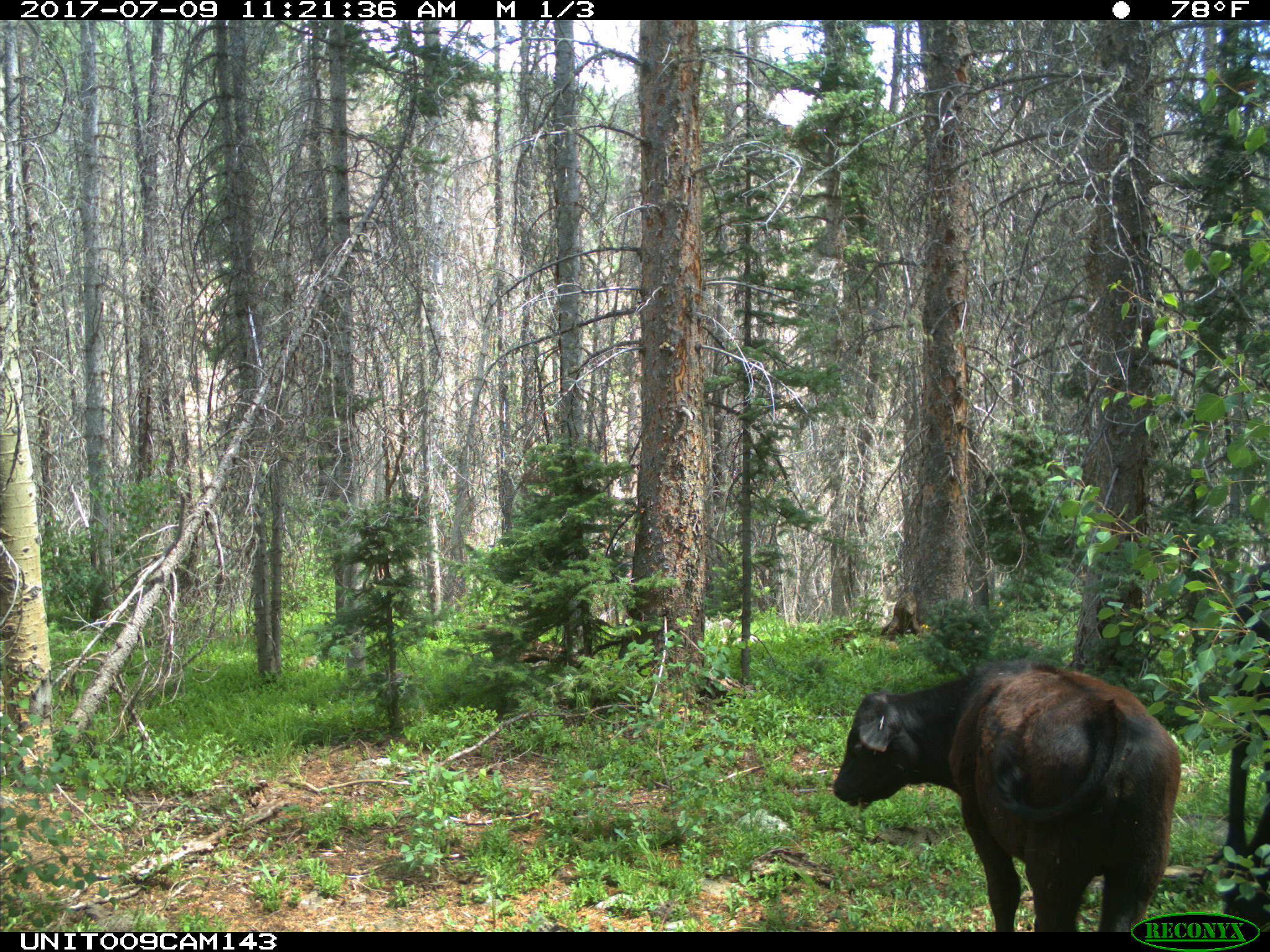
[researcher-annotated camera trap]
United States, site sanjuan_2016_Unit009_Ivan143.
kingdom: Animalia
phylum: Chordata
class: Mammalia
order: Artiodactyla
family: Bovidae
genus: Bos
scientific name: Bos taurus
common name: domestic cow